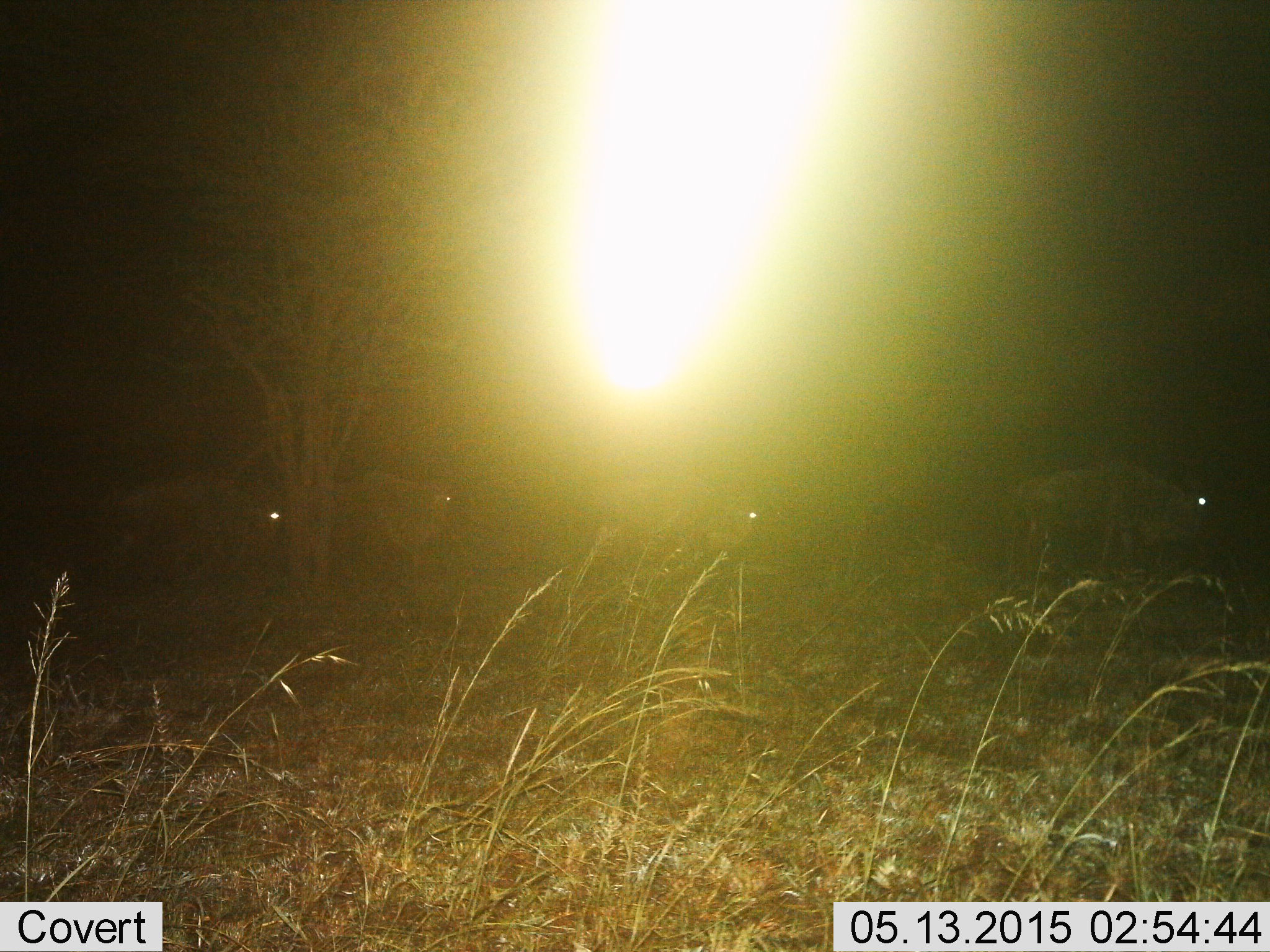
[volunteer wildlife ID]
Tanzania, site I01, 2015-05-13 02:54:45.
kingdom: Animalia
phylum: Chordata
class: Mammalia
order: Artiodactyla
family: Bovidae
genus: Connochaetes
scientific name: Connochaetes taurinus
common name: blue wildebeest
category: wildebeest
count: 4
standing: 20%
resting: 0%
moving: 80%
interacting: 0%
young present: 0%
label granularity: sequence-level